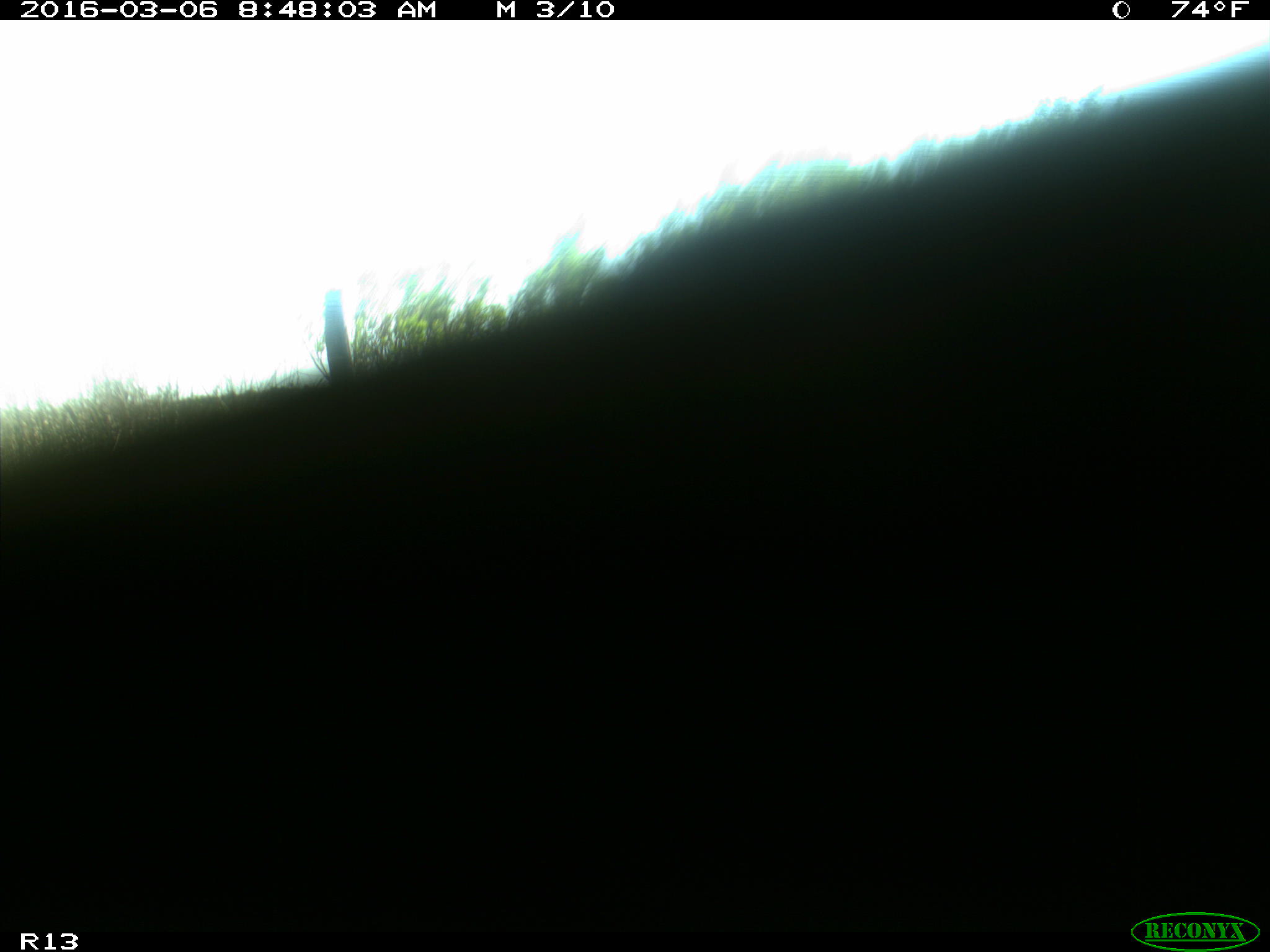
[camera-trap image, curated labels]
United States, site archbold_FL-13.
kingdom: Animalia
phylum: Chordata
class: Mammalia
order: Artiodactyla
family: Bovidae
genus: Bos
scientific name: Bos taurus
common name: domestic cow